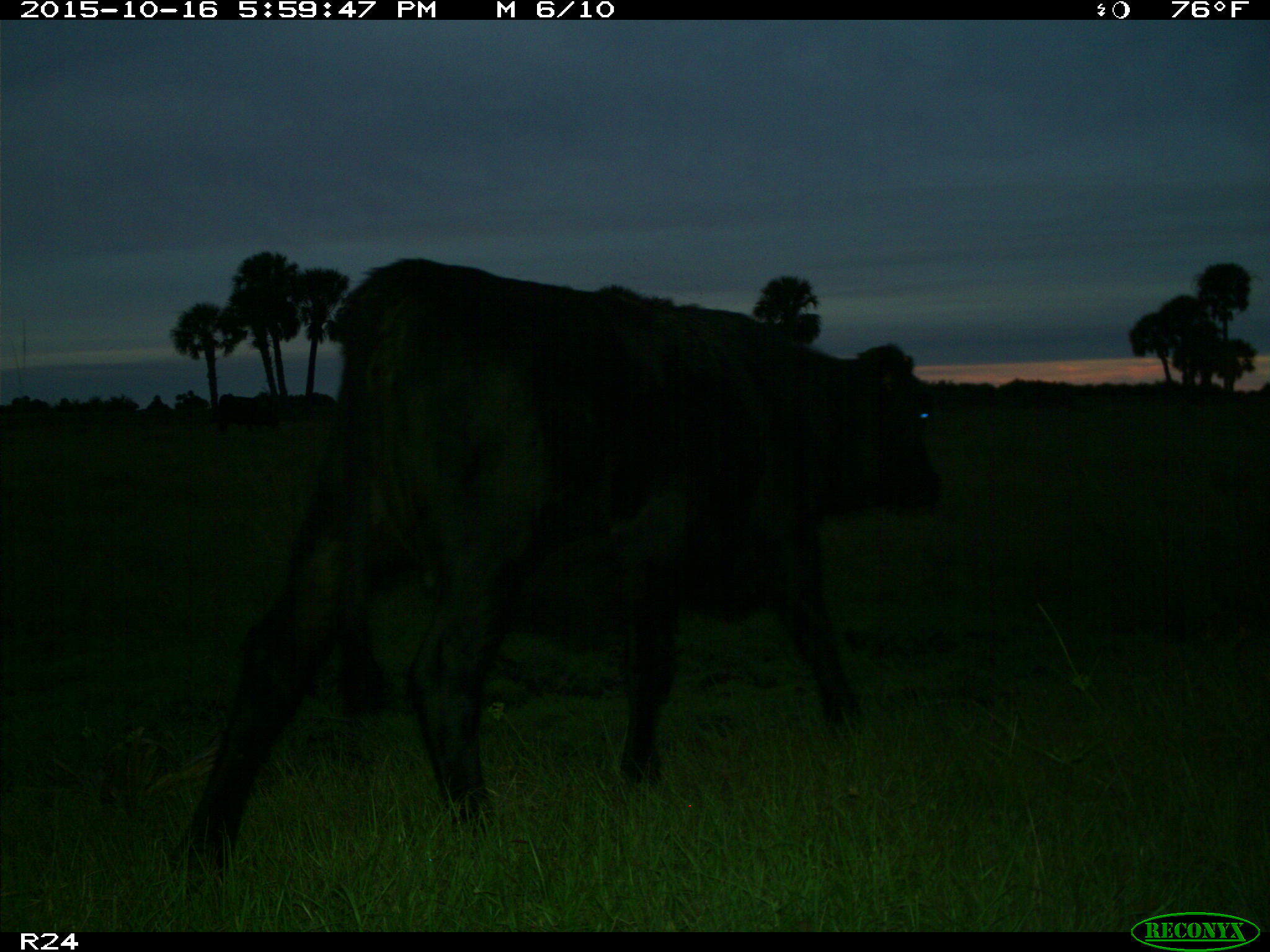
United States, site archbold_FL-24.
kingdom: Animalia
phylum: Chordata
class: Mammalia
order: Artiodactyla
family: Bovidae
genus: Bos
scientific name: Bos taurus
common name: domestic cow